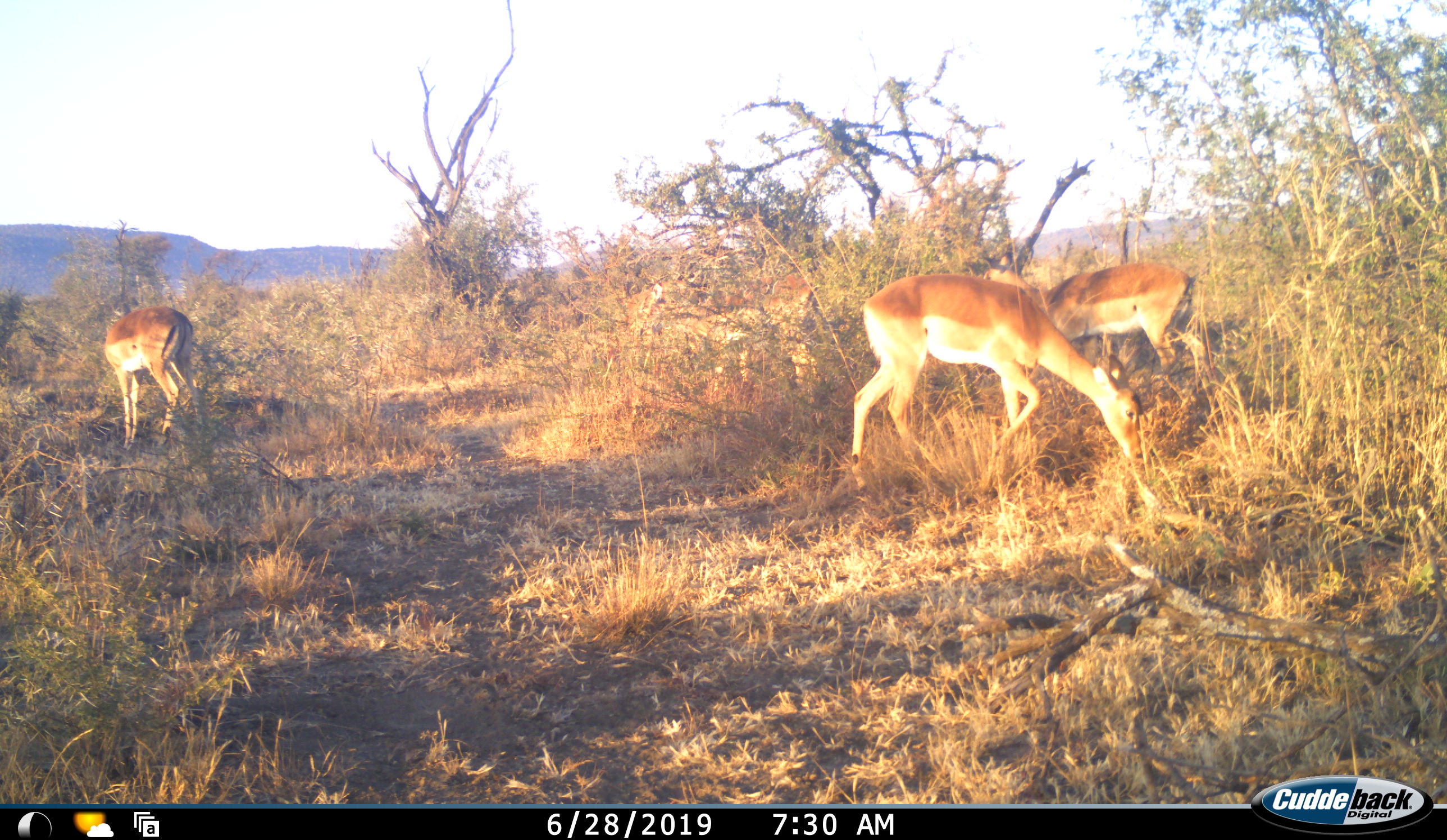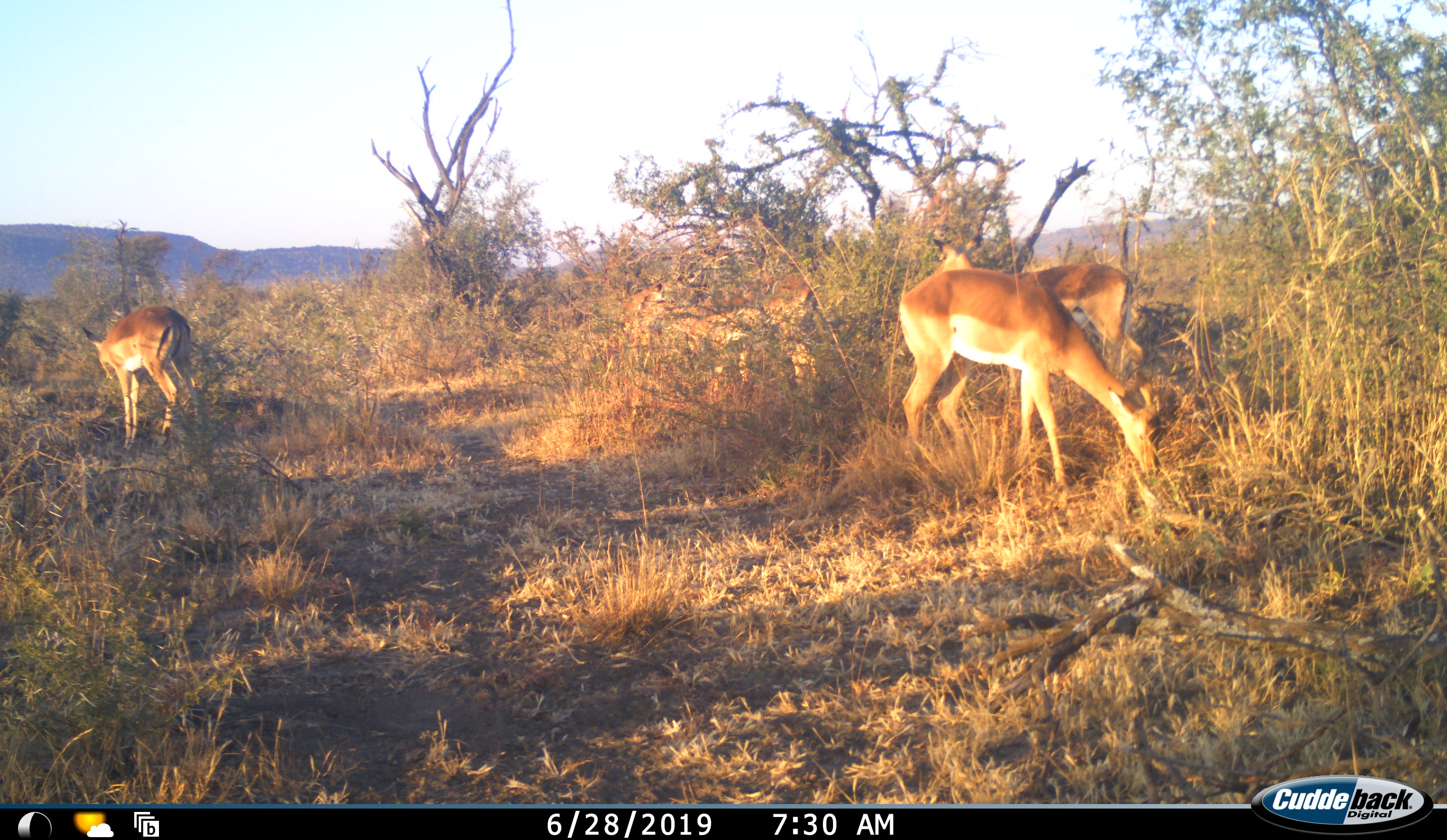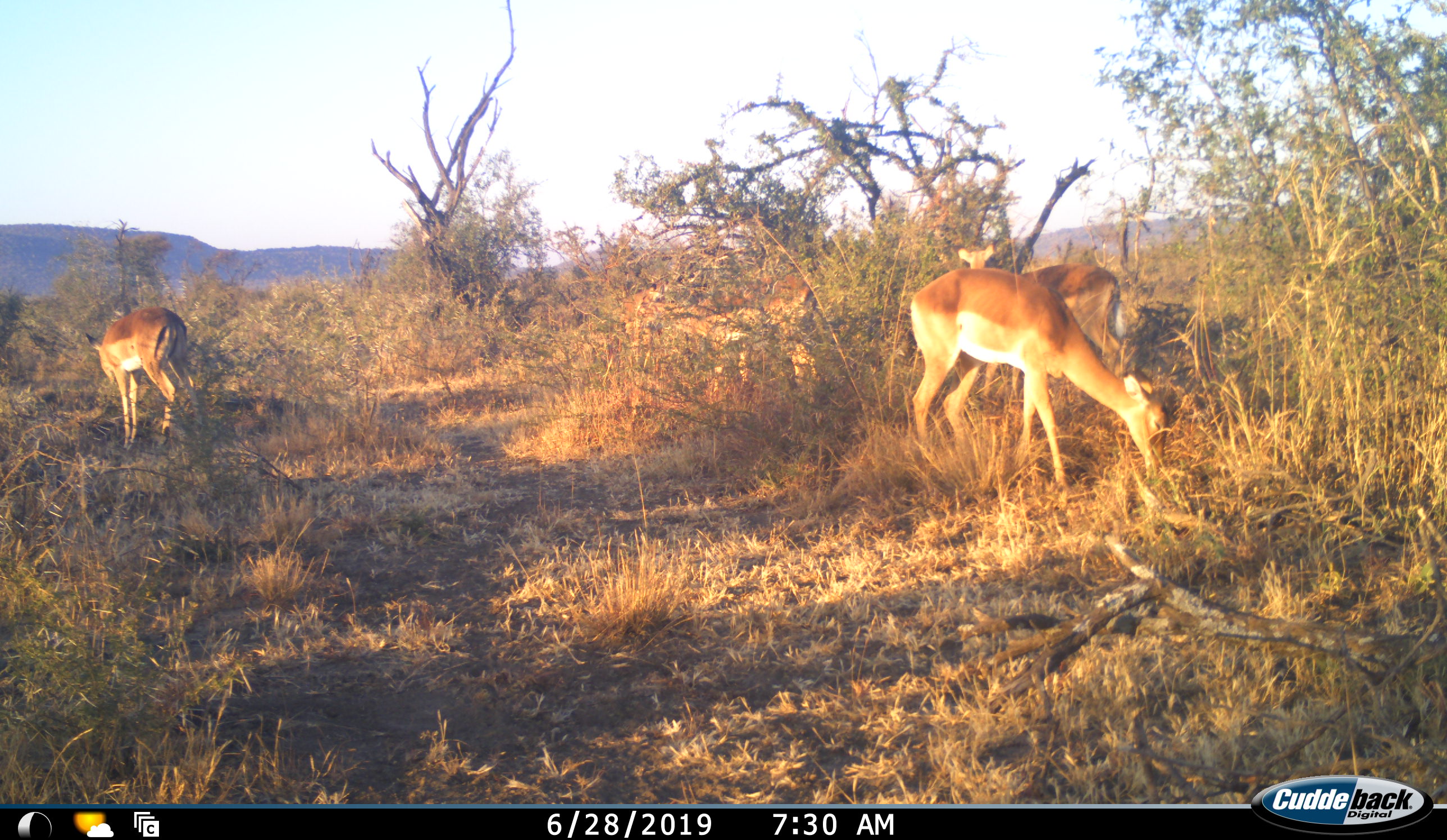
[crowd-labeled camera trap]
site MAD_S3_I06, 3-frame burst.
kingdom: Animalia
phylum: Chordata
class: Mammalia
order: Artiodactyla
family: Bovidae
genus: Aepyceros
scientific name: Aepyceros melampus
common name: impala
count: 3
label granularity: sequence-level